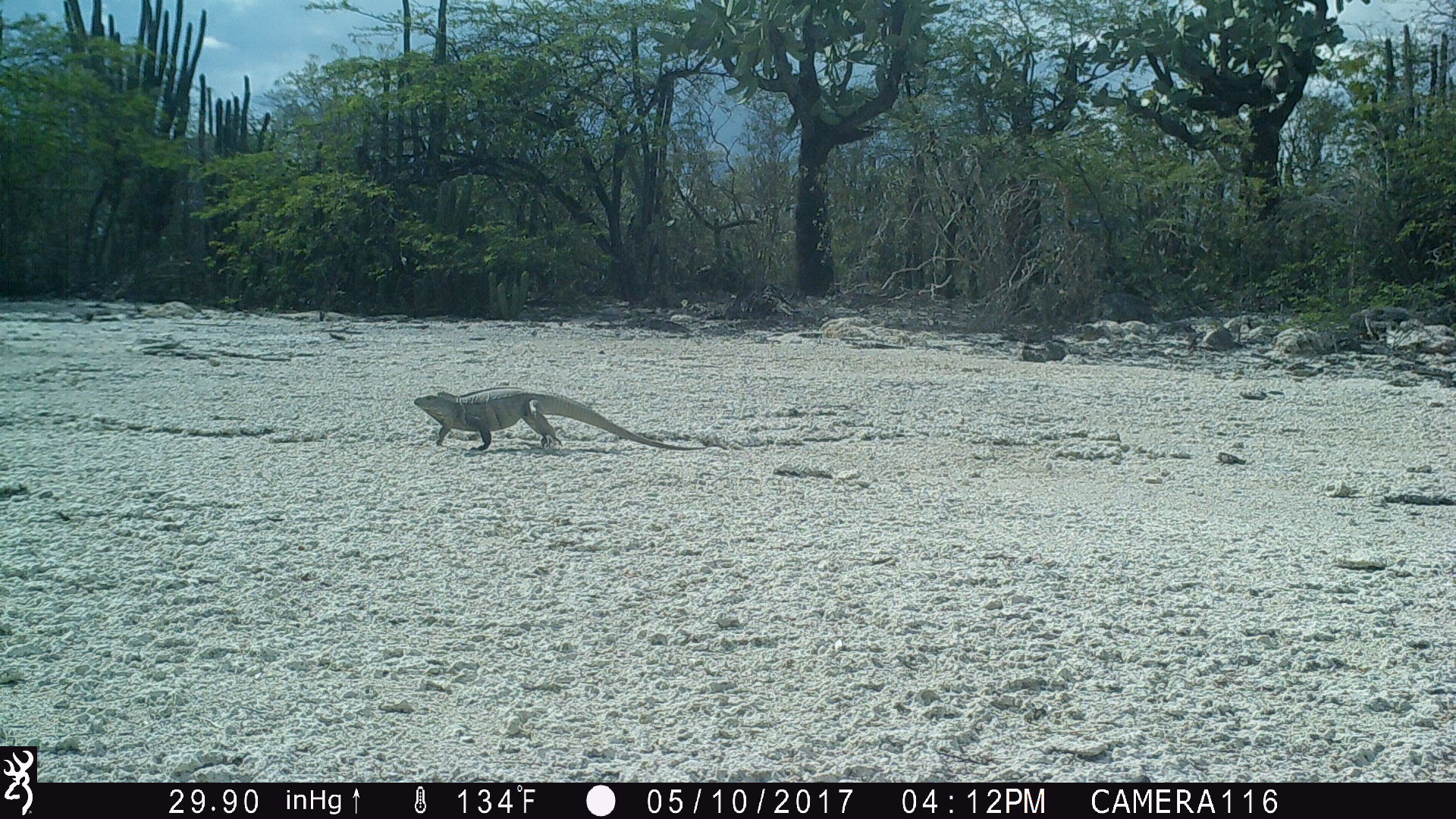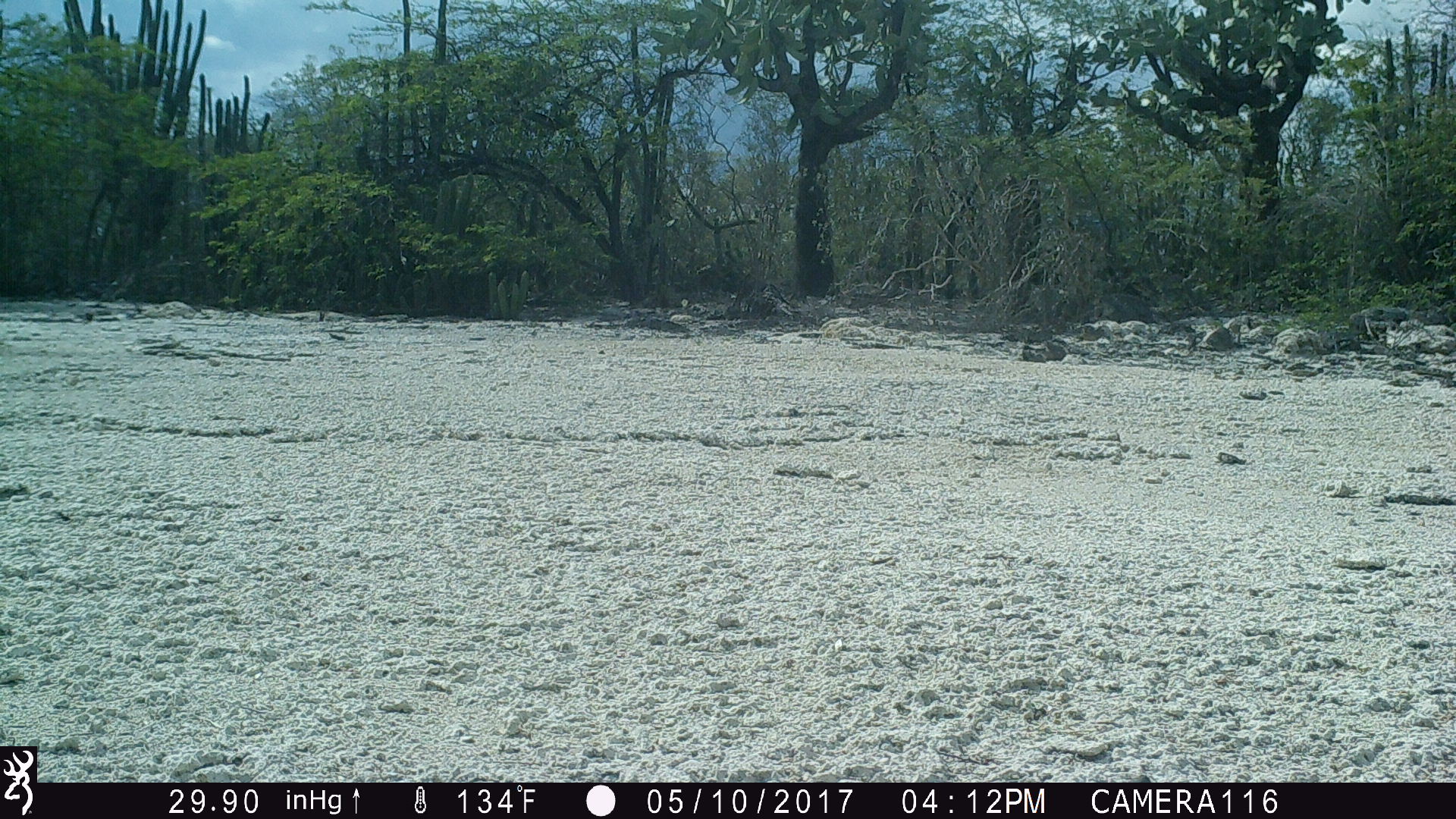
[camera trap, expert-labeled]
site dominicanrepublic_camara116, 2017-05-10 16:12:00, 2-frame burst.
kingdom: Animalia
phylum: Chordata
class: Reptilia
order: Squamata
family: Iguanidae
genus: Iguana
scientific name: Iguana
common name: typical iguanas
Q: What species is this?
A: Iguana (typical iguanas).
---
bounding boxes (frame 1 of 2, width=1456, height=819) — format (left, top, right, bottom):
iguana: (405, 387, 686, 453)